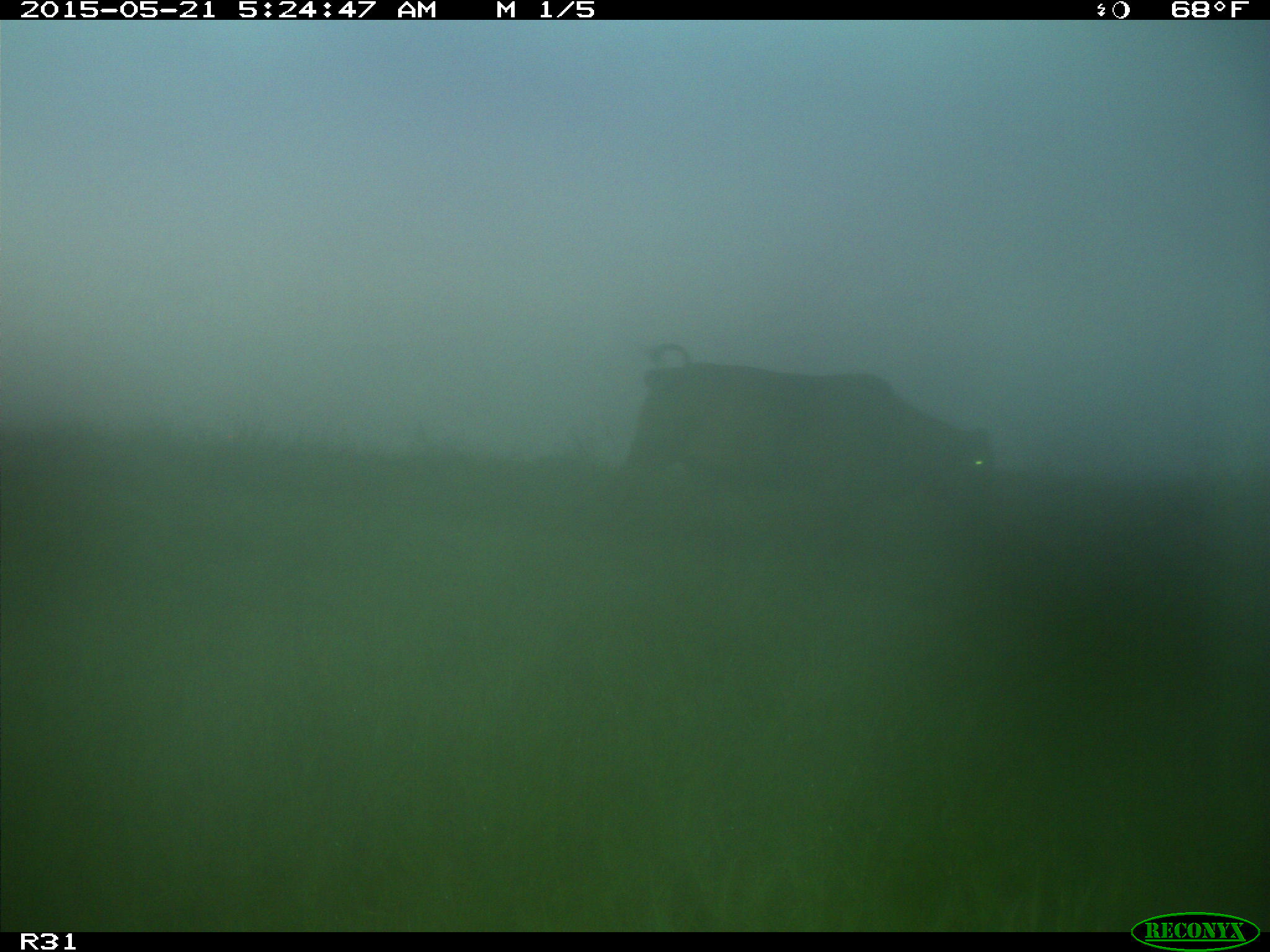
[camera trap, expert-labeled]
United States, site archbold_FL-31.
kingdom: Animalia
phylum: Chordata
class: Mammalia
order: Artiodactyla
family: Bovidae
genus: Bos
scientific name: Bos taurus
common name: domestic cow